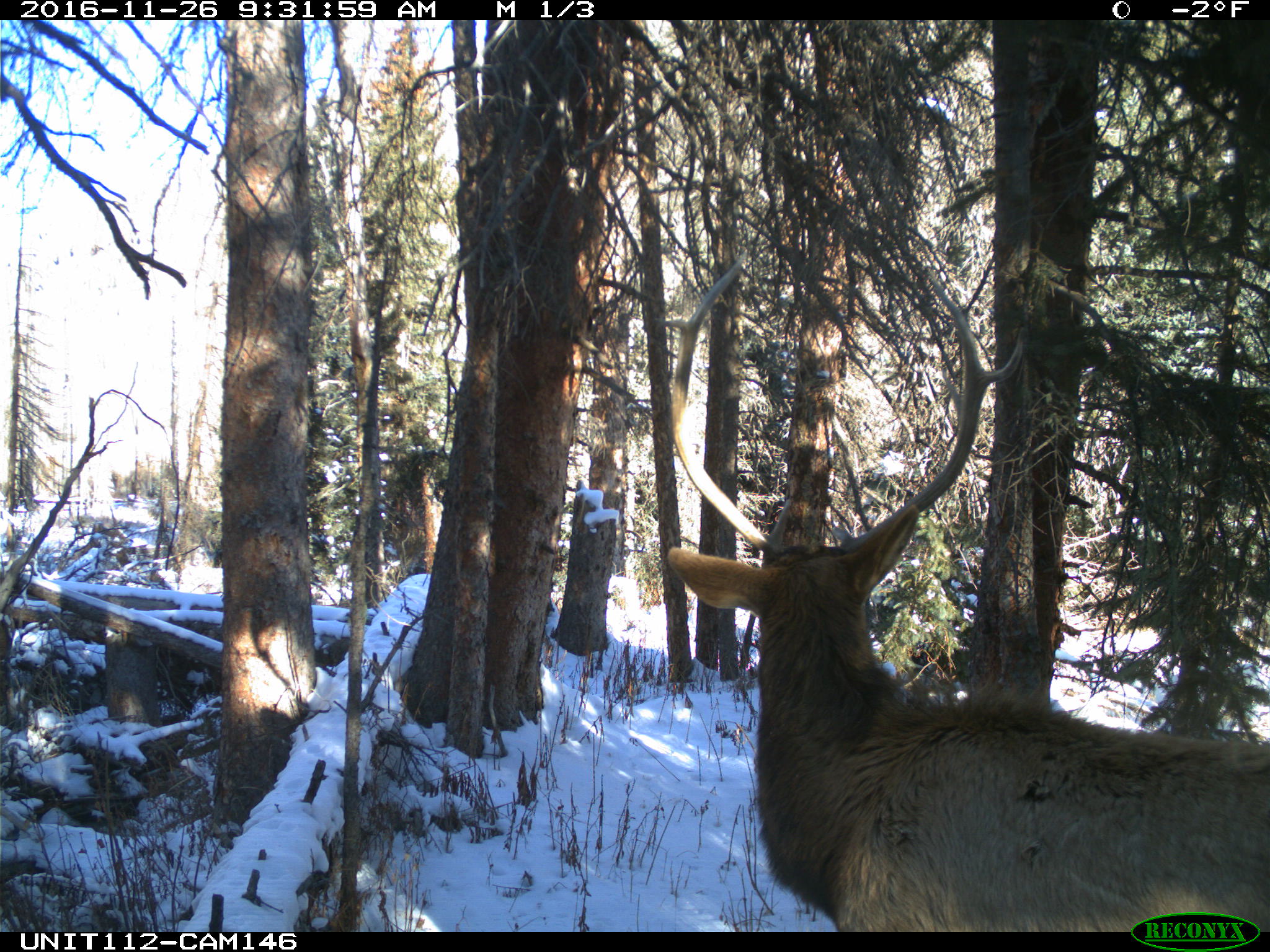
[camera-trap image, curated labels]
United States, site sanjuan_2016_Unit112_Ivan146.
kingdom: Animalia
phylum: Chordata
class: Mammalia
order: Artiodactyla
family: Cervidae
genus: Cervus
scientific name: Cervus elaphus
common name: red deer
Cervus elaphus (red deer).